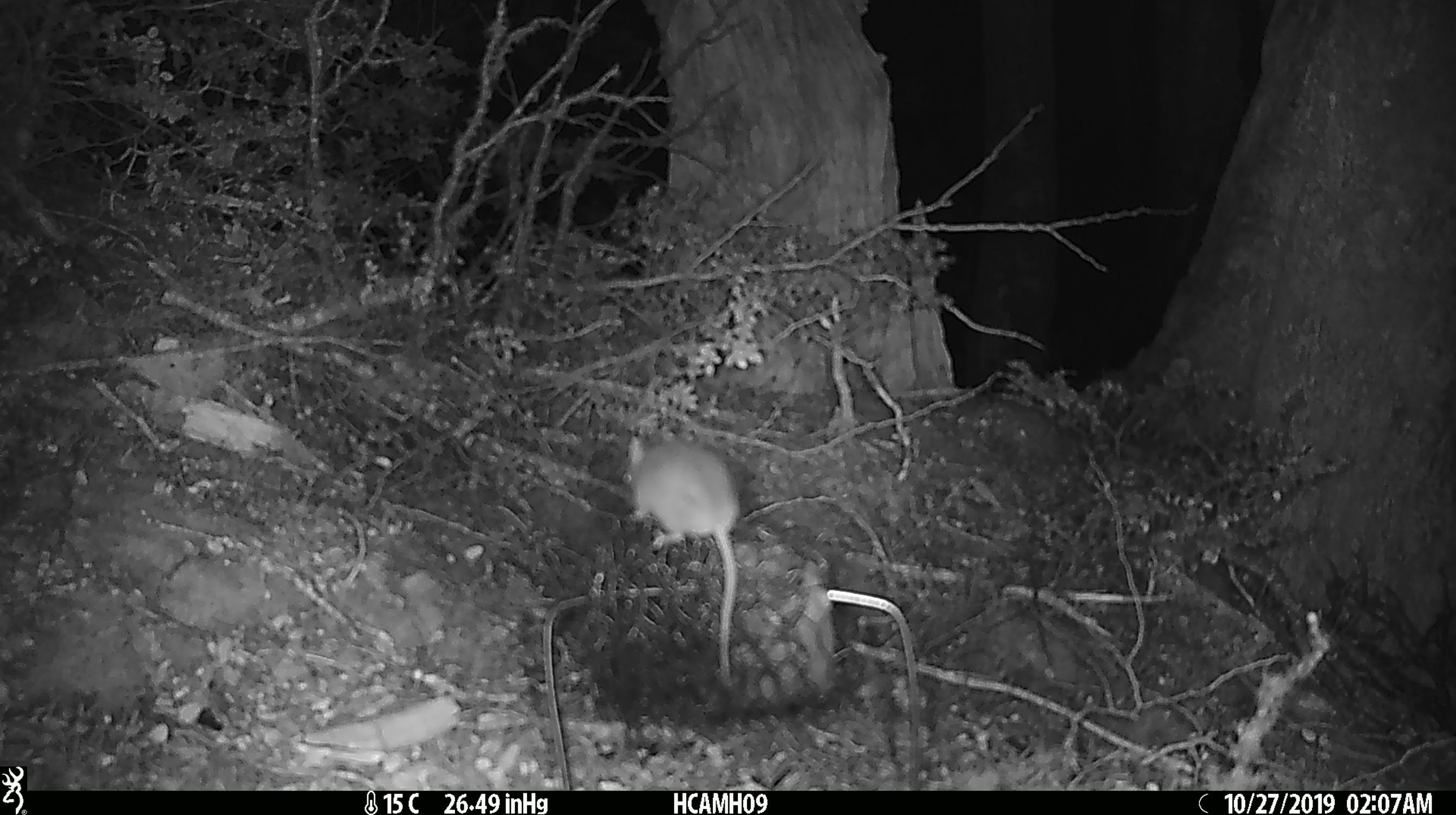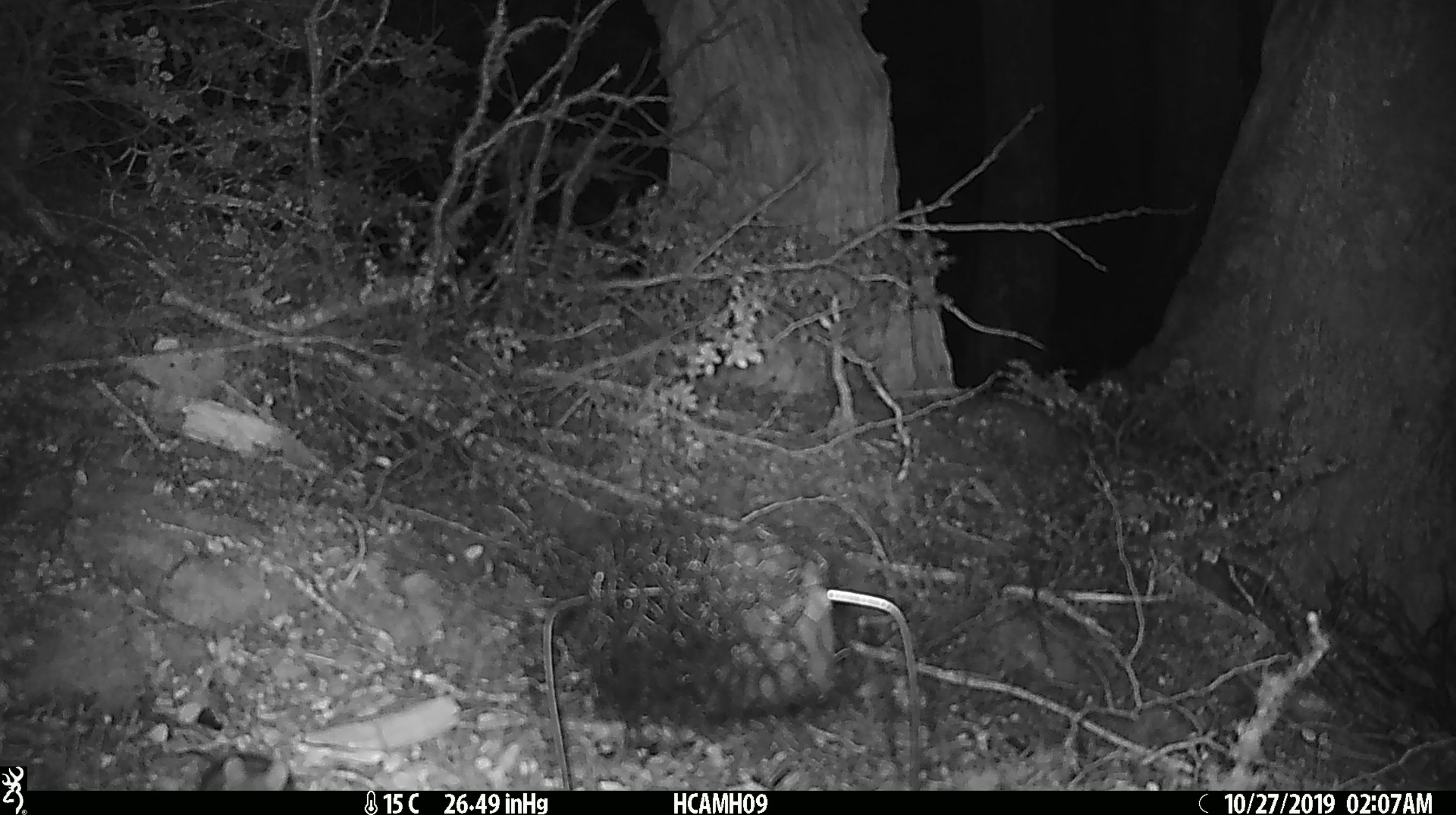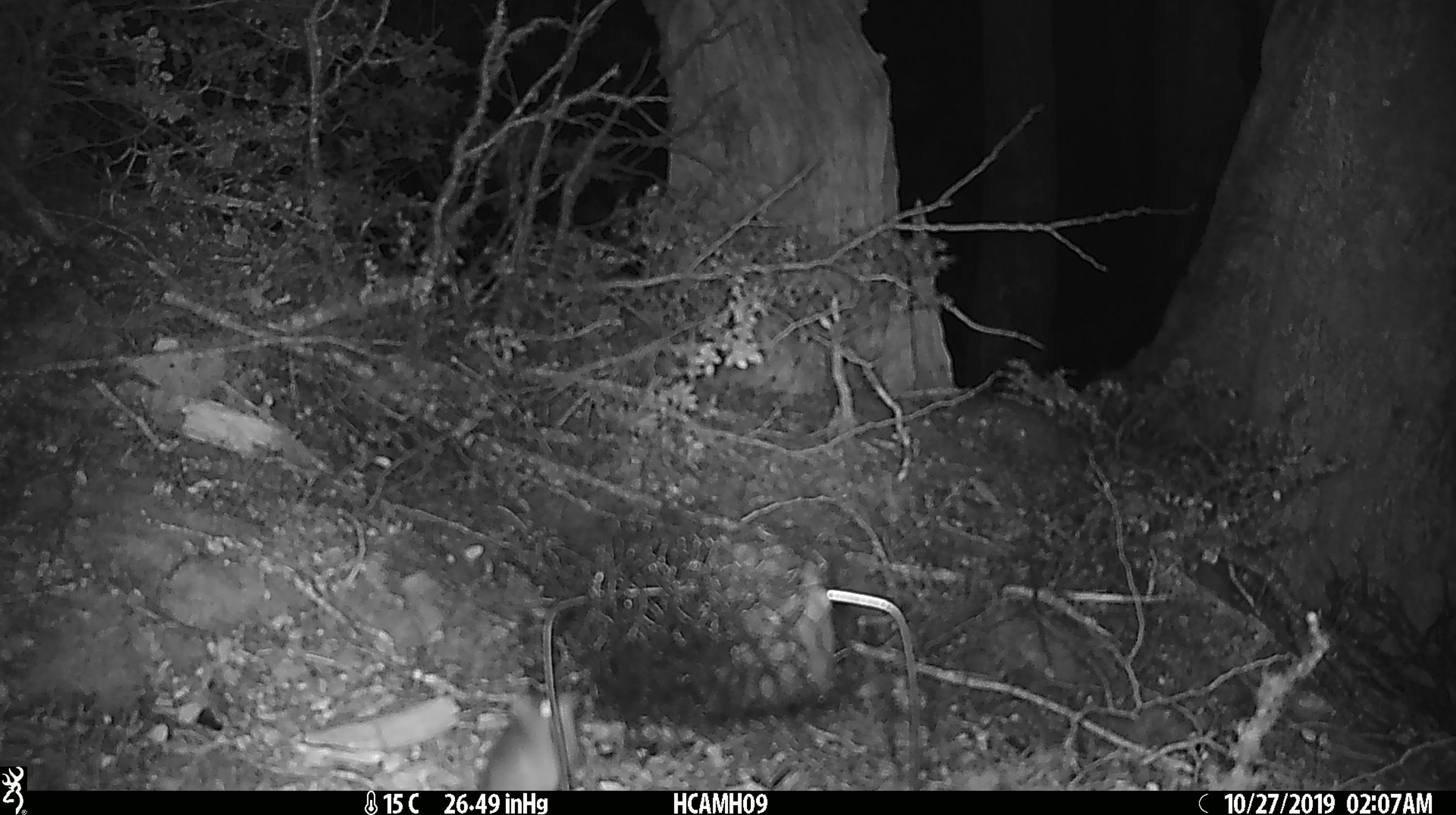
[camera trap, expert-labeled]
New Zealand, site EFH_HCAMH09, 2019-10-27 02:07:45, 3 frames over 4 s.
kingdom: Animalia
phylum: Chordata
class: Mammalia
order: Rodentia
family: Muridae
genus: Mus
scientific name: Mus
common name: mouse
Mouse (Mus).